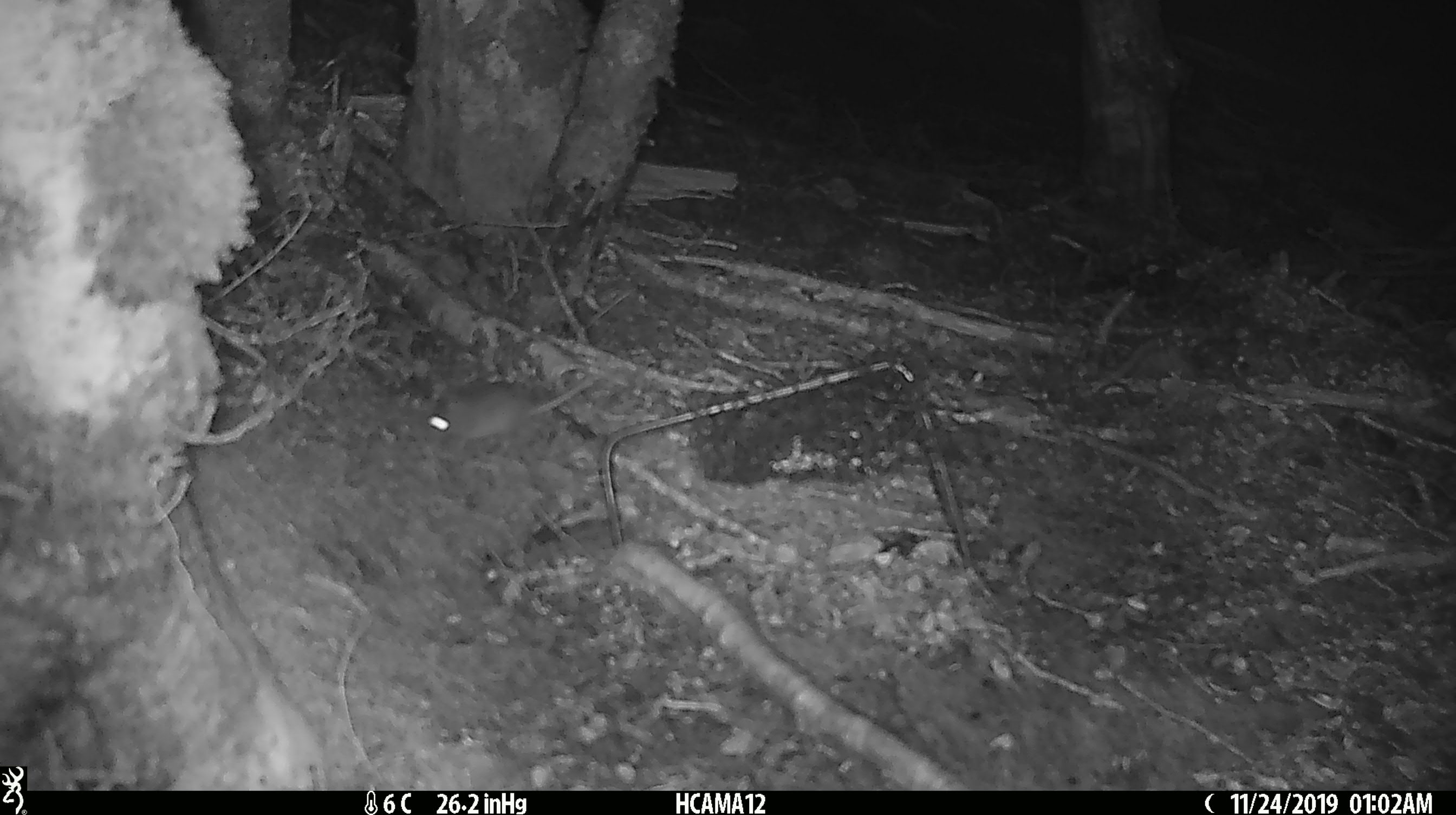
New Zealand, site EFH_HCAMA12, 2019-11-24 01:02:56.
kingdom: Animalia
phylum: Chordata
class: Mammalia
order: Rodentia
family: Muridae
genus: Mus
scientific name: Mus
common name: mouse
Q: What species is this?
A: Mouse (Mus).